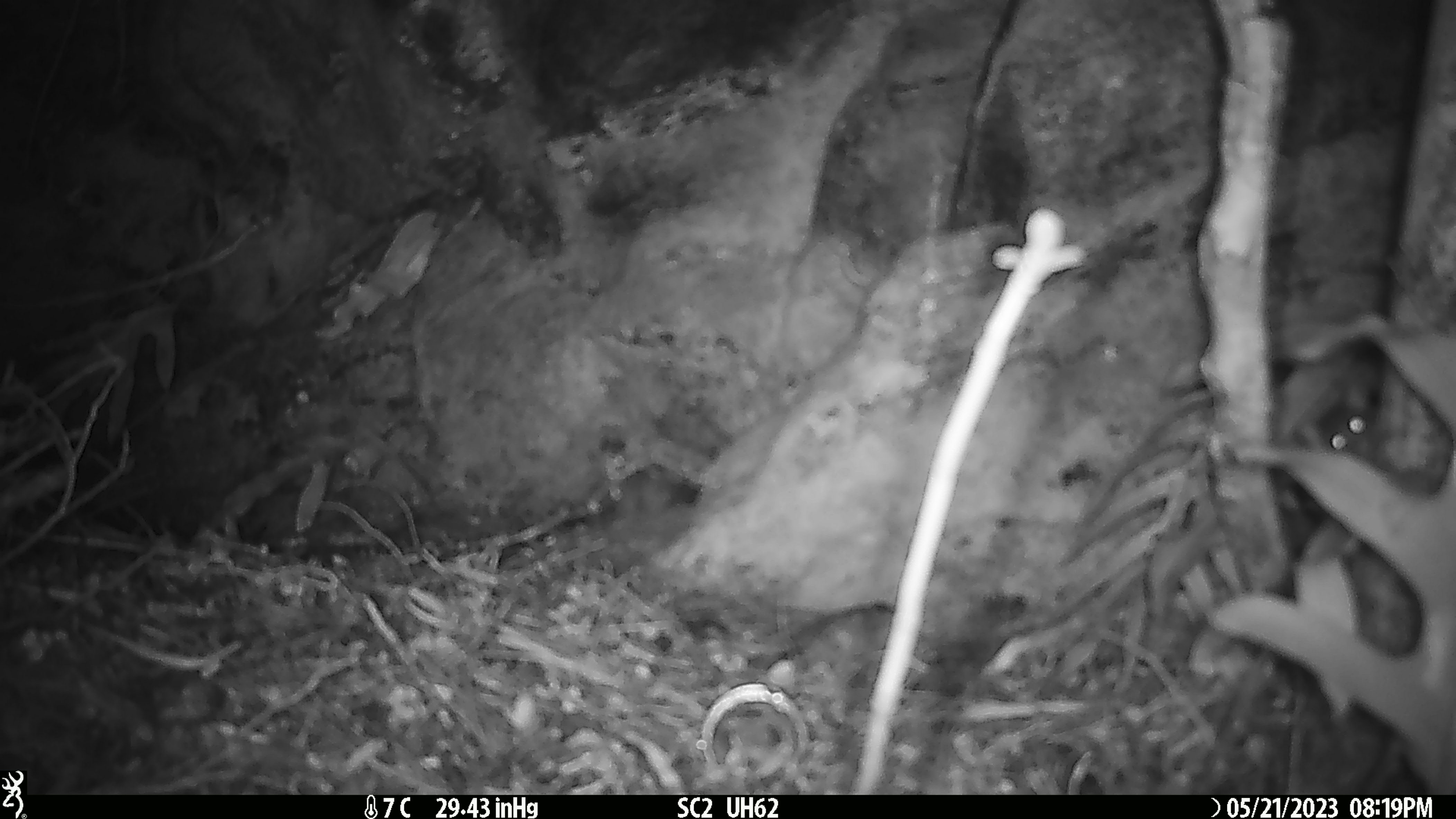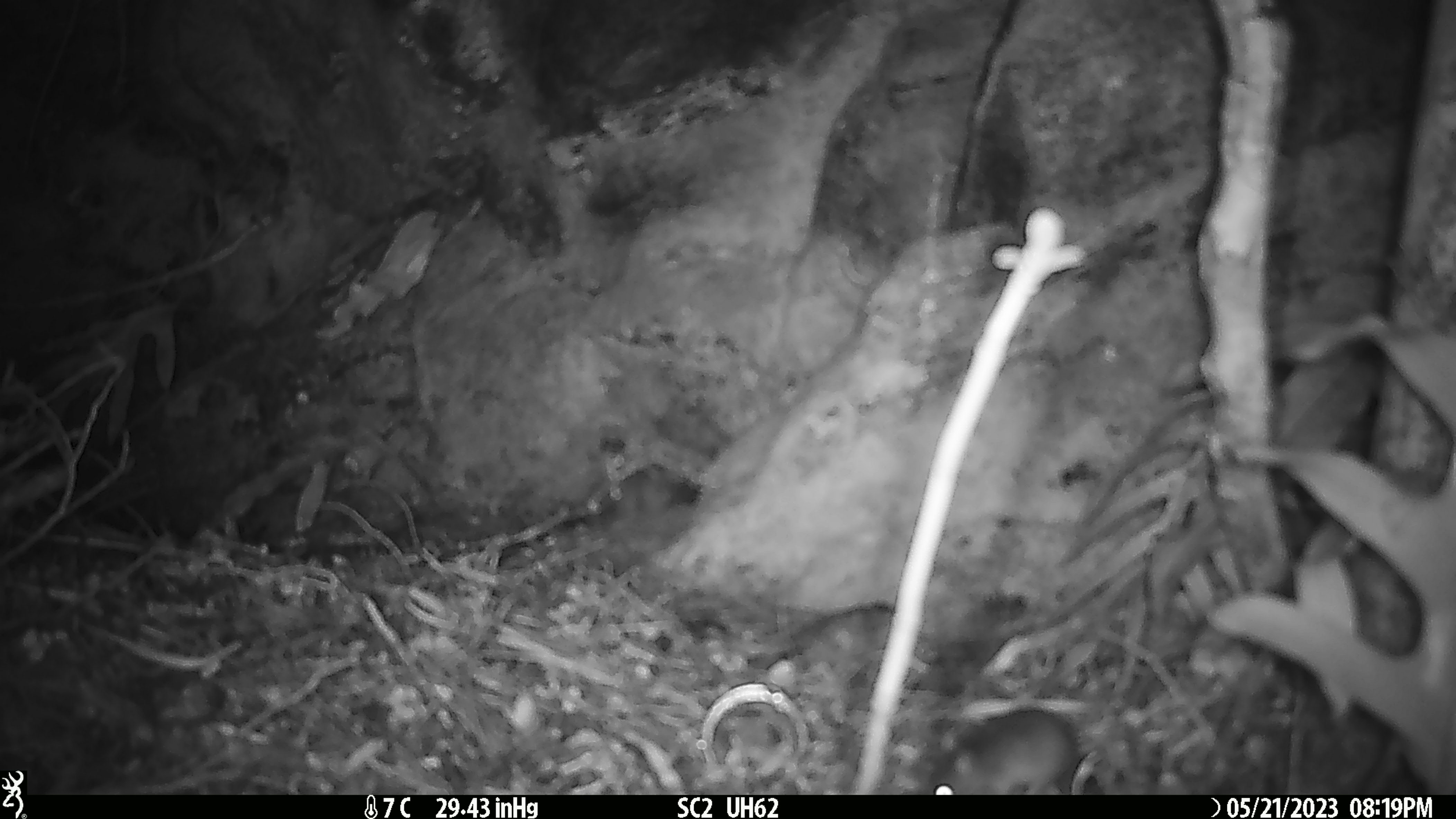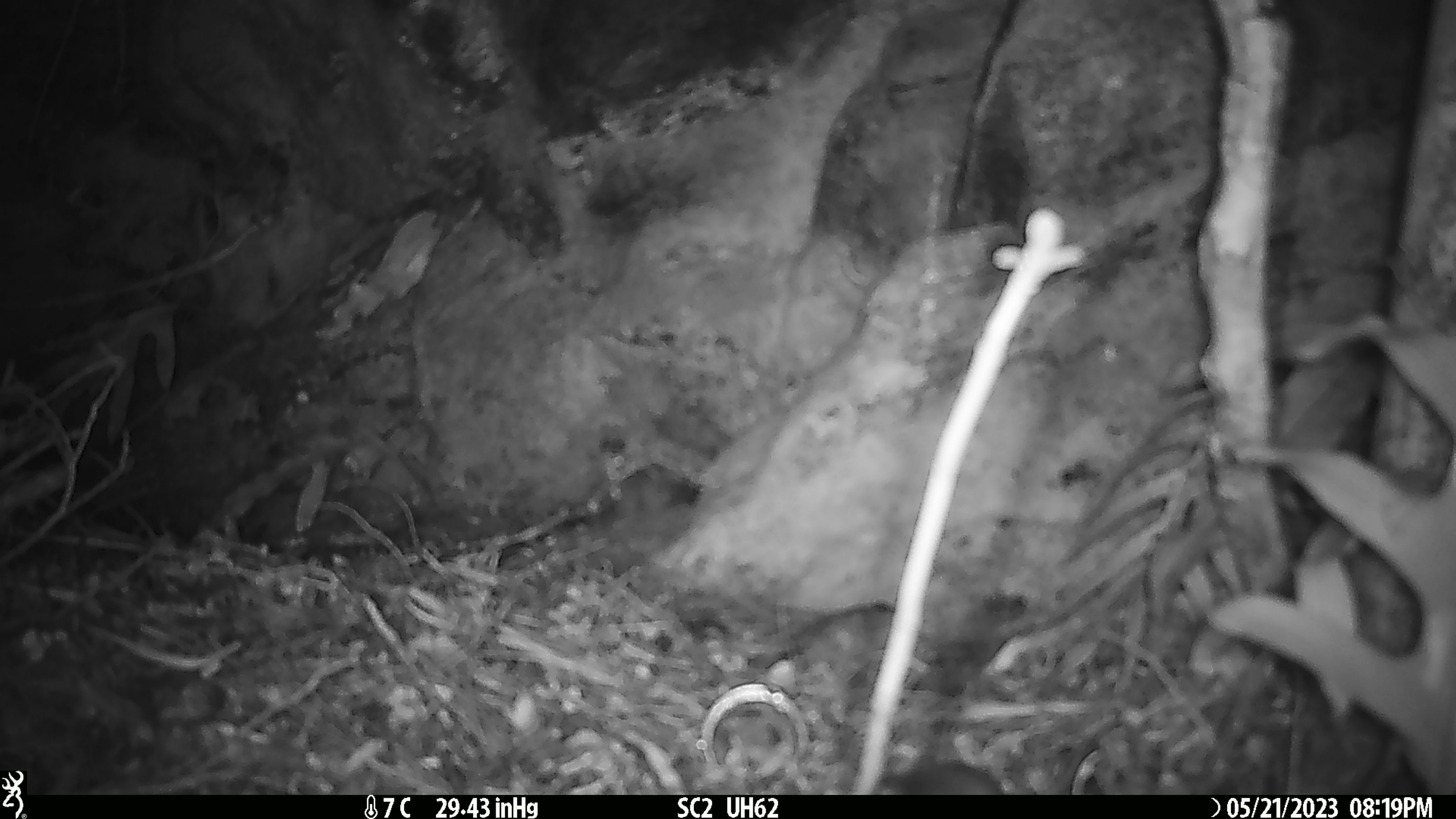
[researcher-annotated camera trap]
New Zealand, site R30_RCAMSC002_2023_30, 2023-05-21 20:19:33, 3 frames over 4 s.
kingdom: Animalia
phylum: Chordata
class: Mammalia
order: Rodentia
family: Muridae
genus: Mus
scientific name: Mus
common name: mouse